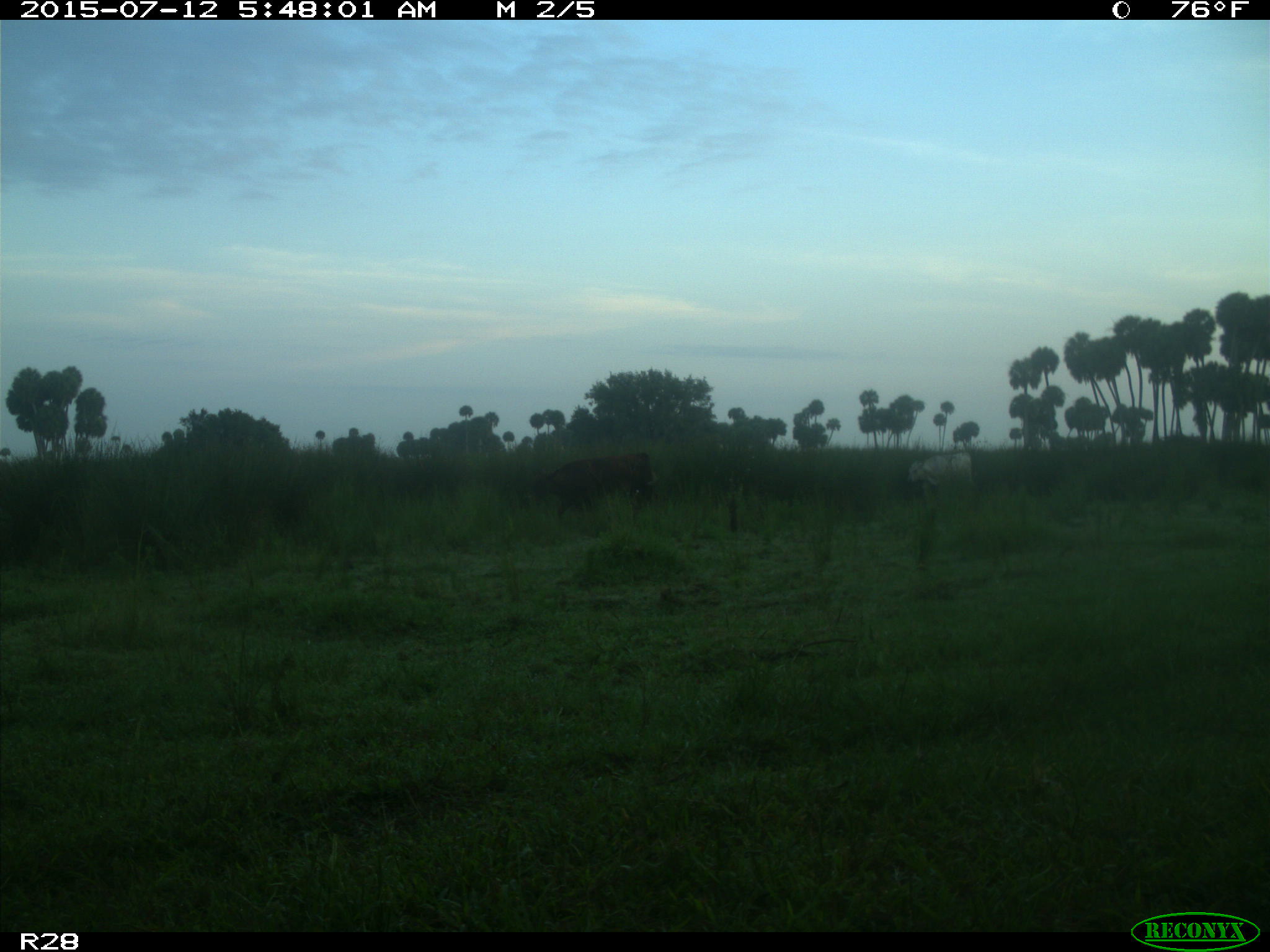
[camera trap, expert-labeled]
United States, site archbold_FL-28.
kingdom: Animalia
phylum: Chordata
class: Mammalia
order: Artiodactyla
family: Bovidae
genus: Bos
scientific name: Bos taurus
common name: domestic cow